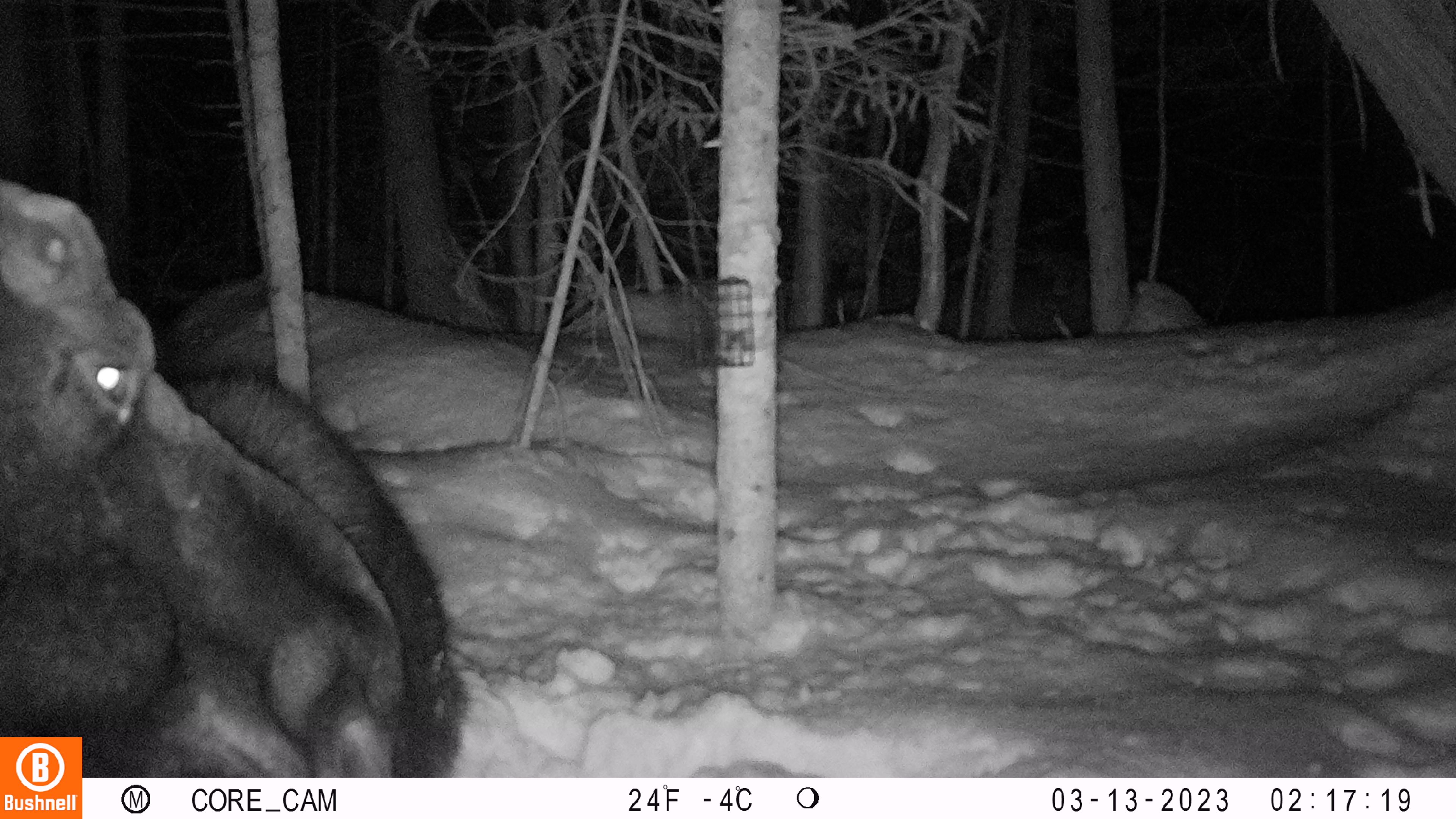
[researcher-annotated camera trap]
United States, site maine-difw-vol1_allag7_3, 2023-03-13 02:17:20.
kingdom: Animalia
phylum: Chordata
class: Mammalia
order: Artiodactyla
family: Cervidae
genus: Alces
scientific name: Alces alces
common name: moose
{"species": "moose (Alces alces)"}